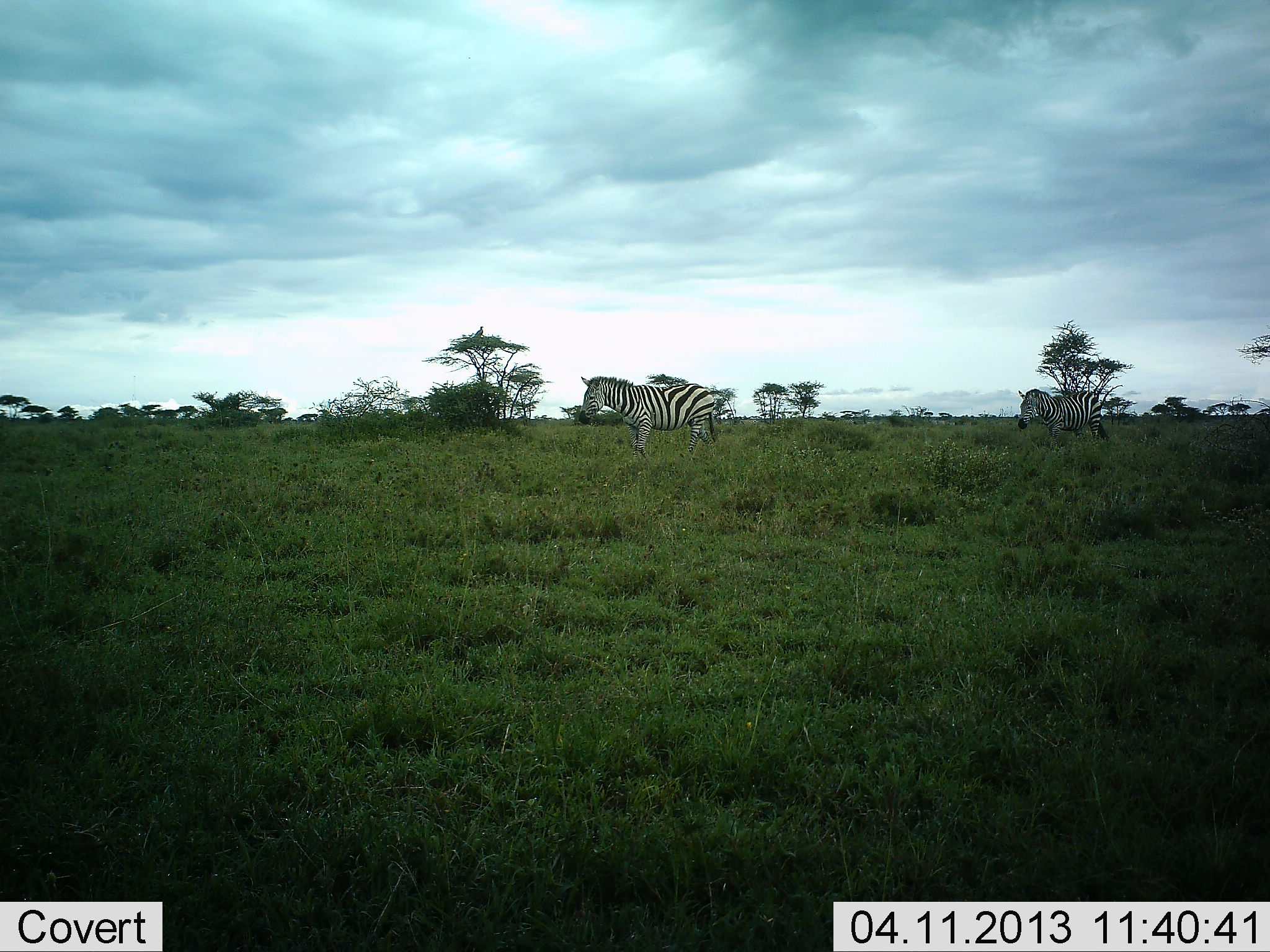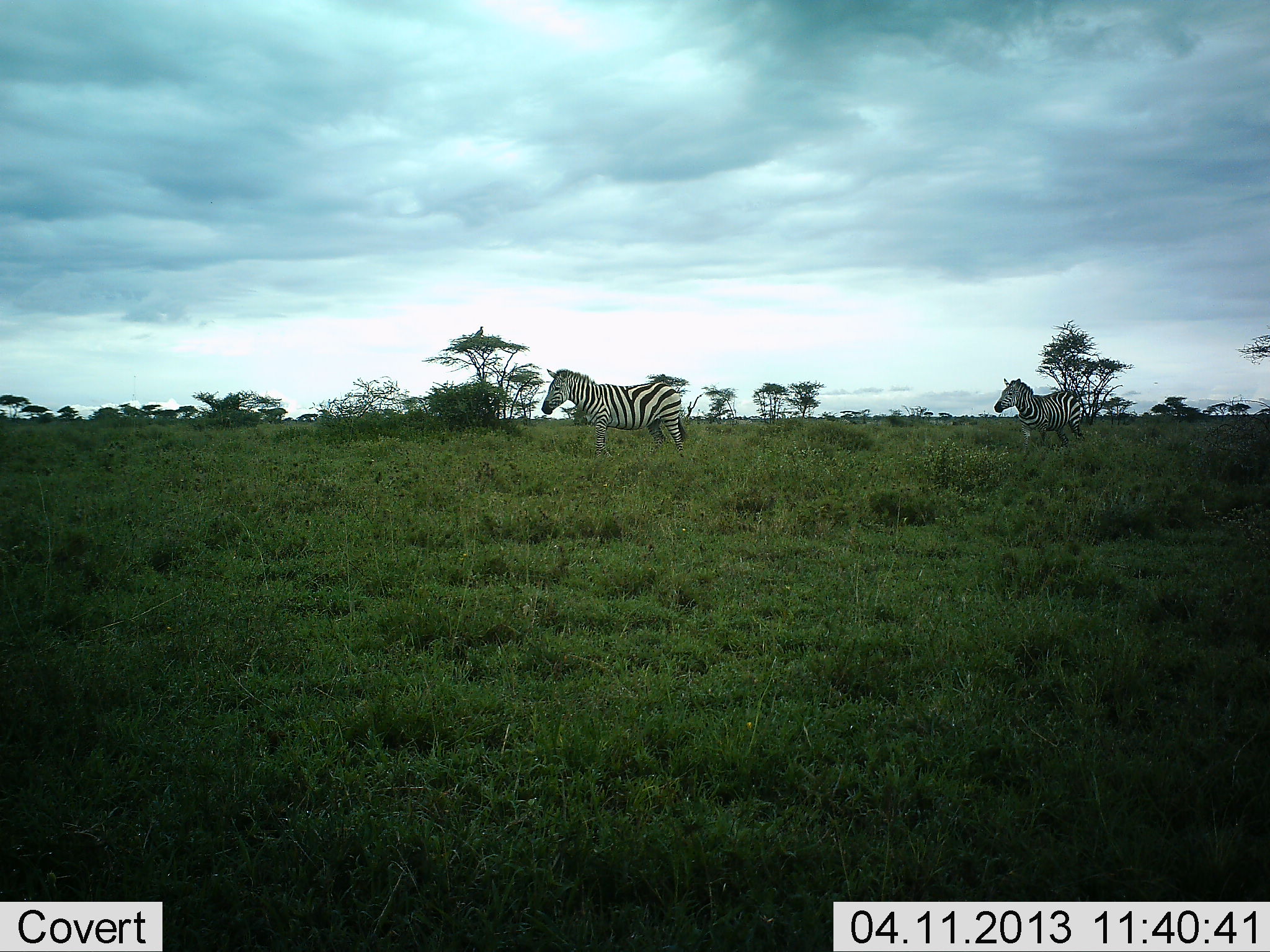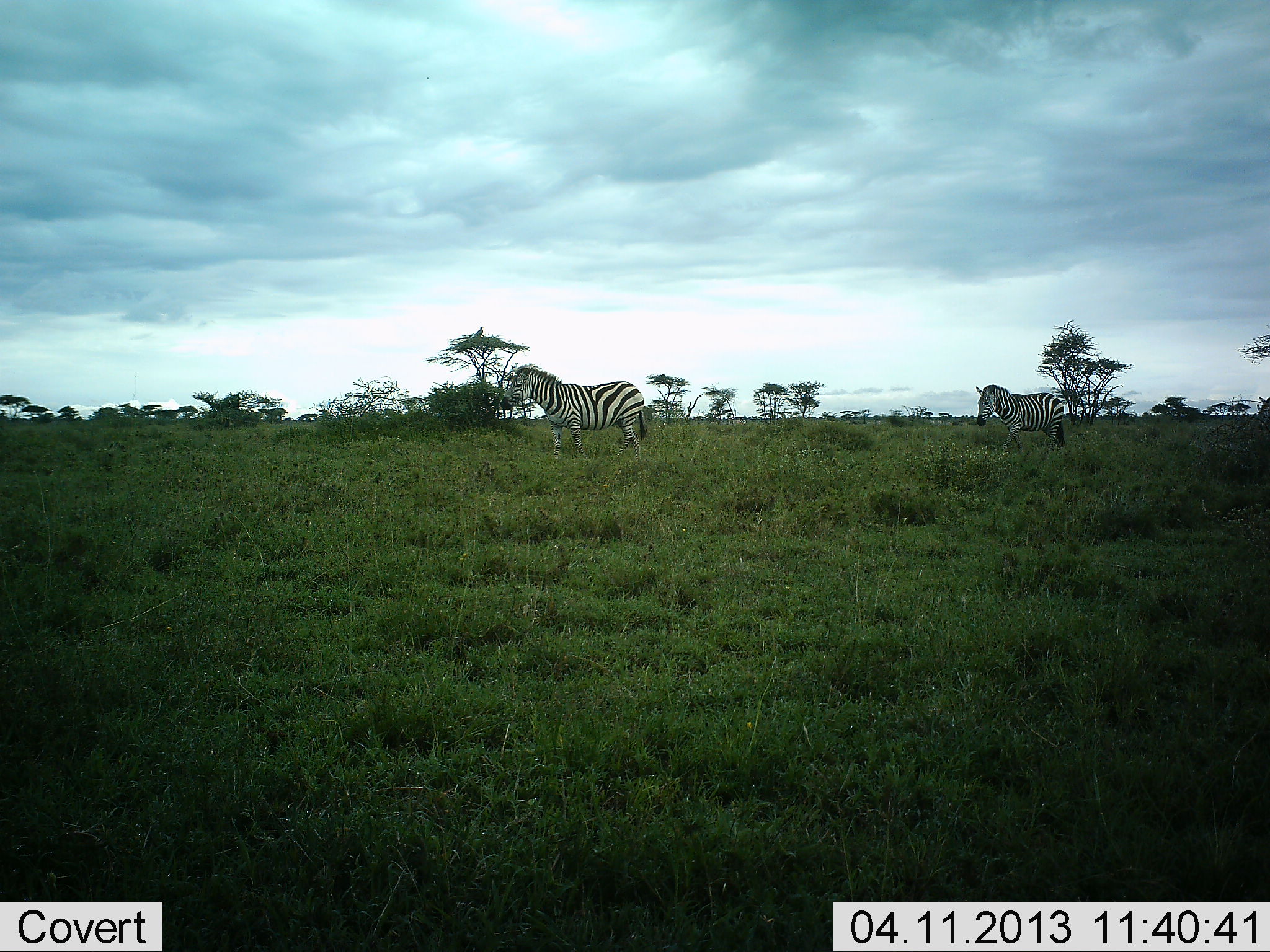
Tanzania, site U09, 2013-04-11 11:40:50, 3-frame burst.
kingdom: Animalia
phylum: Chordata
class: Mammalia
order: Perissodactyla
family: Equidae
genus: Equus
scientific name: Equus quagga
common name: plains zebra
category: zebra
Zebra (plains zebra) (Equus quagga), count 3. Behavior (volunteer vote fractions): standing 17%, resting 0%, moving 88%, interacting 0%. Young present (vote fraction): 0%. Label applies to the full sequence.